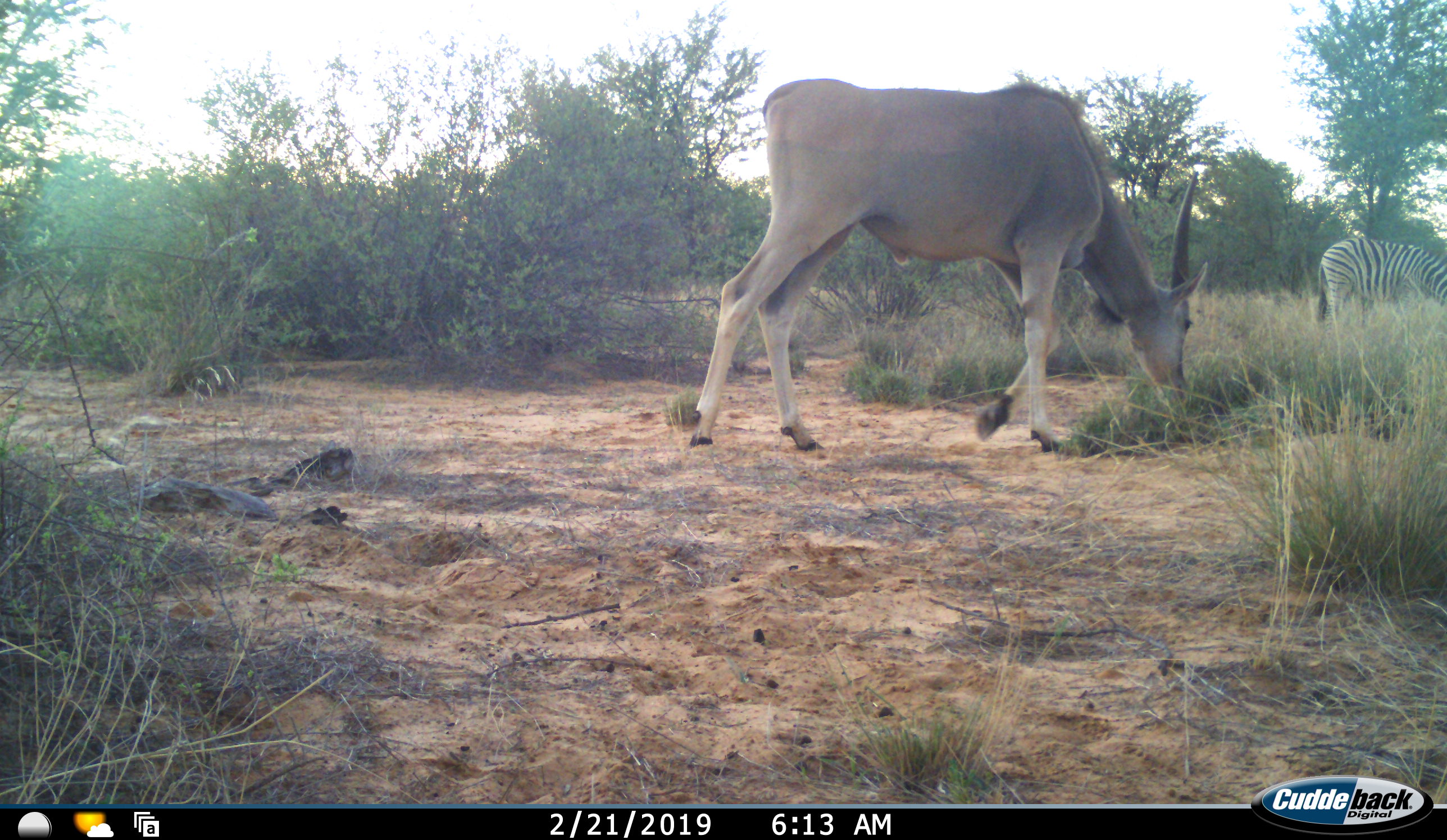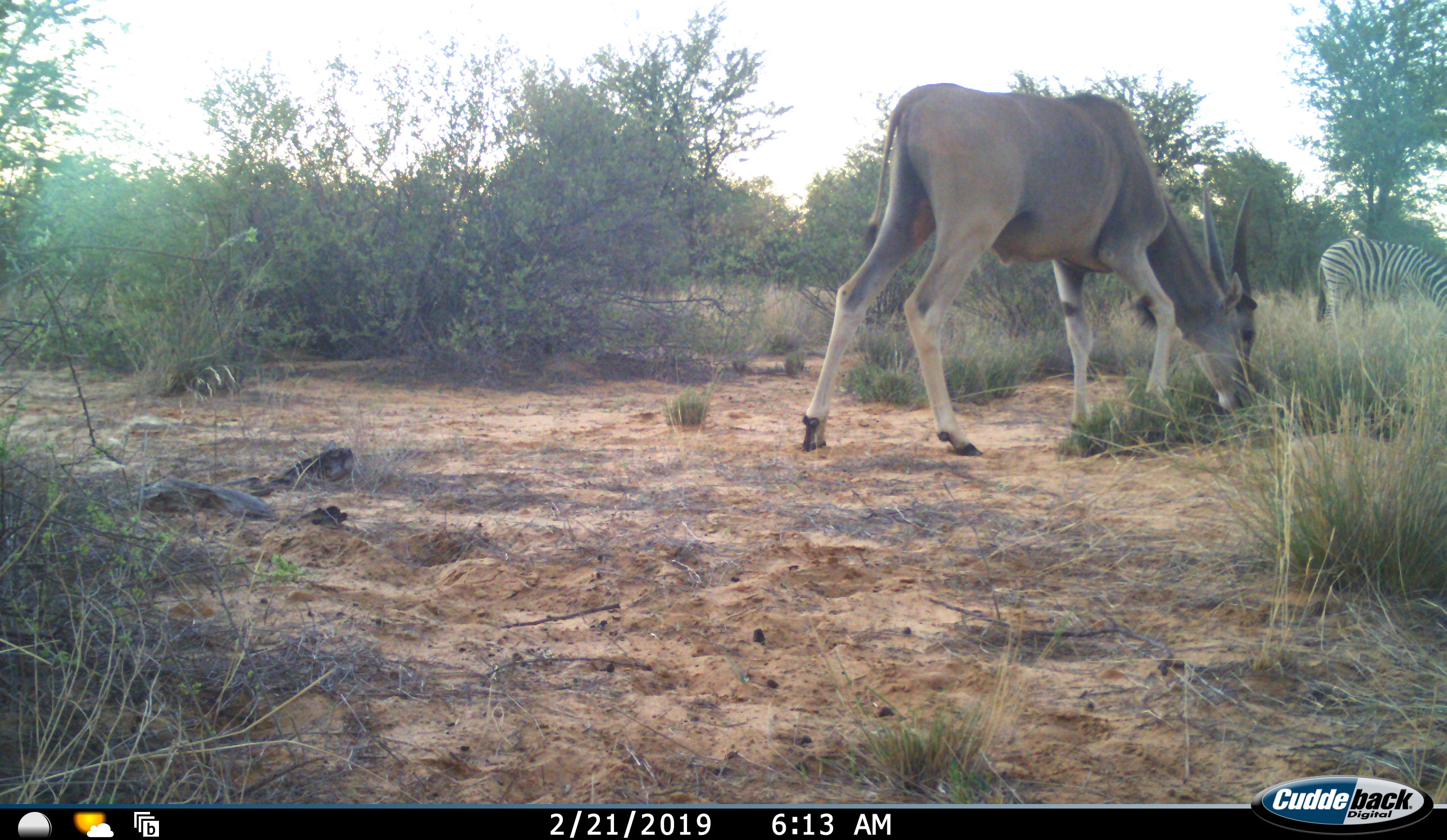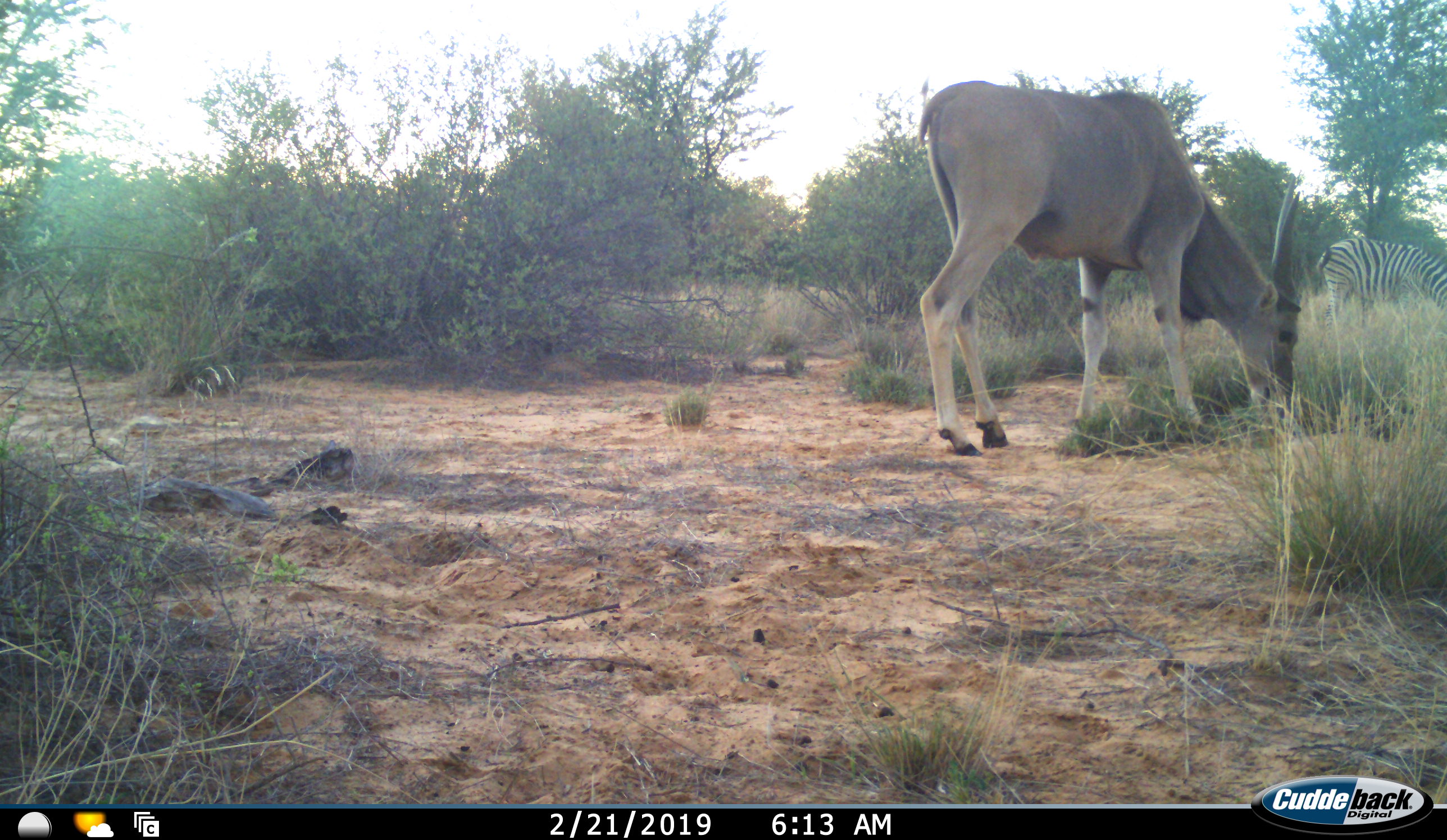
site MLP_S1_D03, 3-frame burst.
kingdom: Animalia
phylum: Chordata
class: Mammalia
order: Perissodactyla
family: Equidae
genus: Equus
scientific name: Equus quagga burchellii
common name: burchell's zebra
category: zebraburchells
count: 1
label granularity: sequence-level